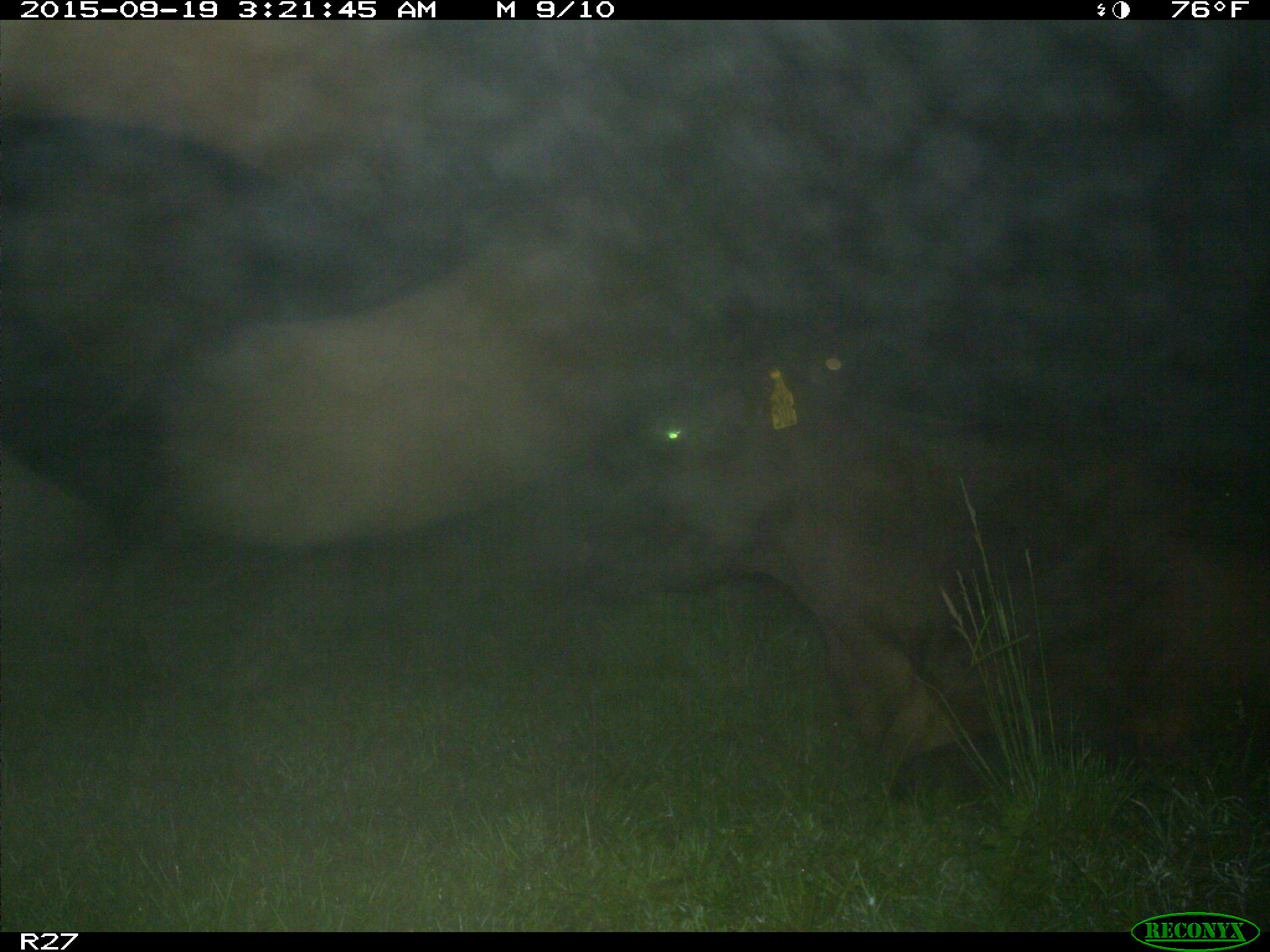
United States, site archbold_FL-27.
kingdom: Animalia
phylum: Chordata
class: Mammalia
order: Artiodactyla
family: Bovidae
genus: Bos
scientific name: Bos taurus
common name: domestic cow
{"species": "Bos taurus (domestic cow)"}